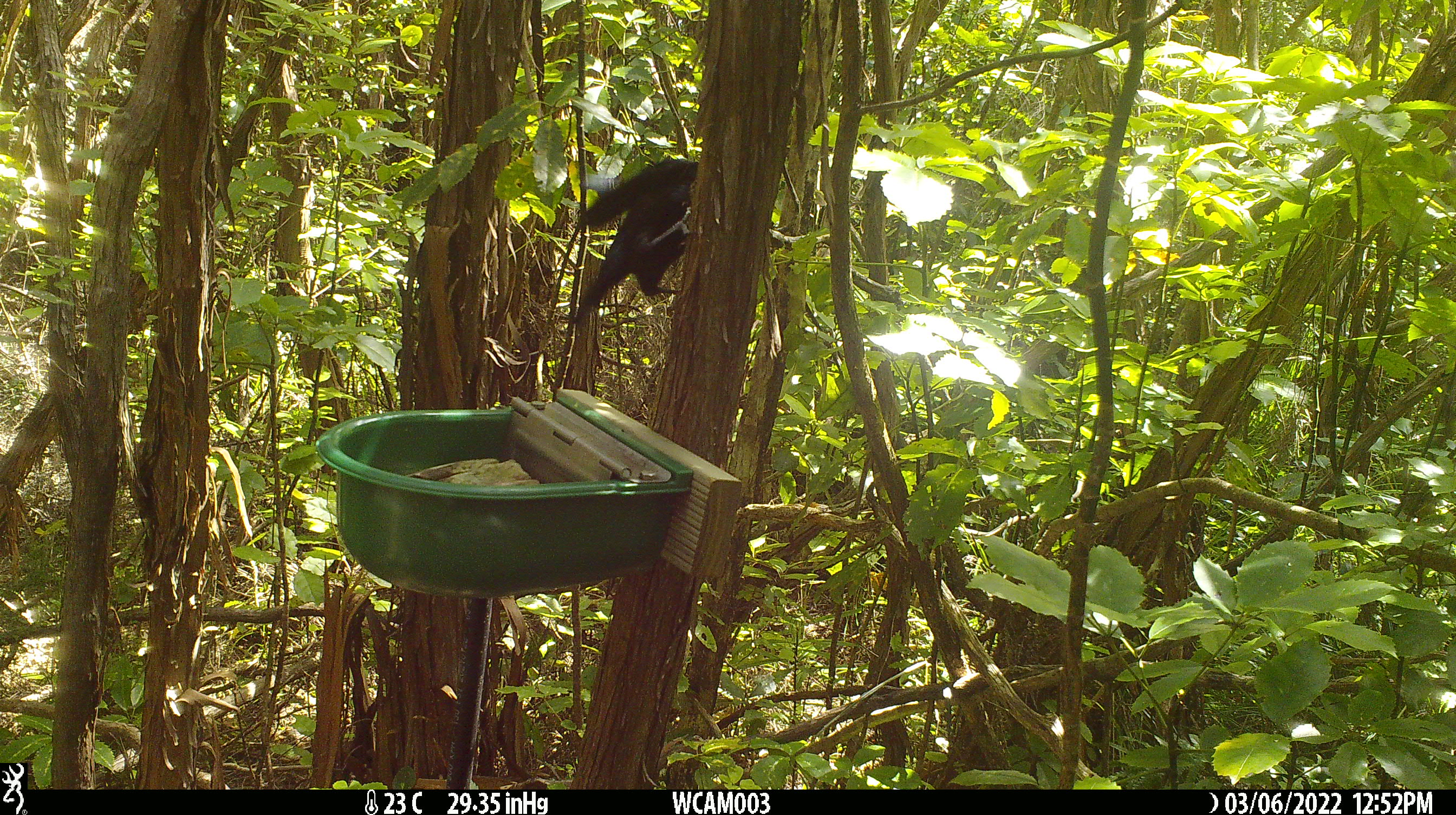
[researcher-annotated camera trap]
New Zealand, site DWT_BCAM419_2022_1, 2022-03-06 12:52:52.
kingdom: Animalia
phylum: Chordata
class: Aves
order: Passeriformes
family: Meliphagidae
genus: Prosthemadera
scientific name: Prosthemadera novaeseelandiae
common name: tui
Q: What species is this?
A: Tui (Prosthemadera novaeseelandiae).